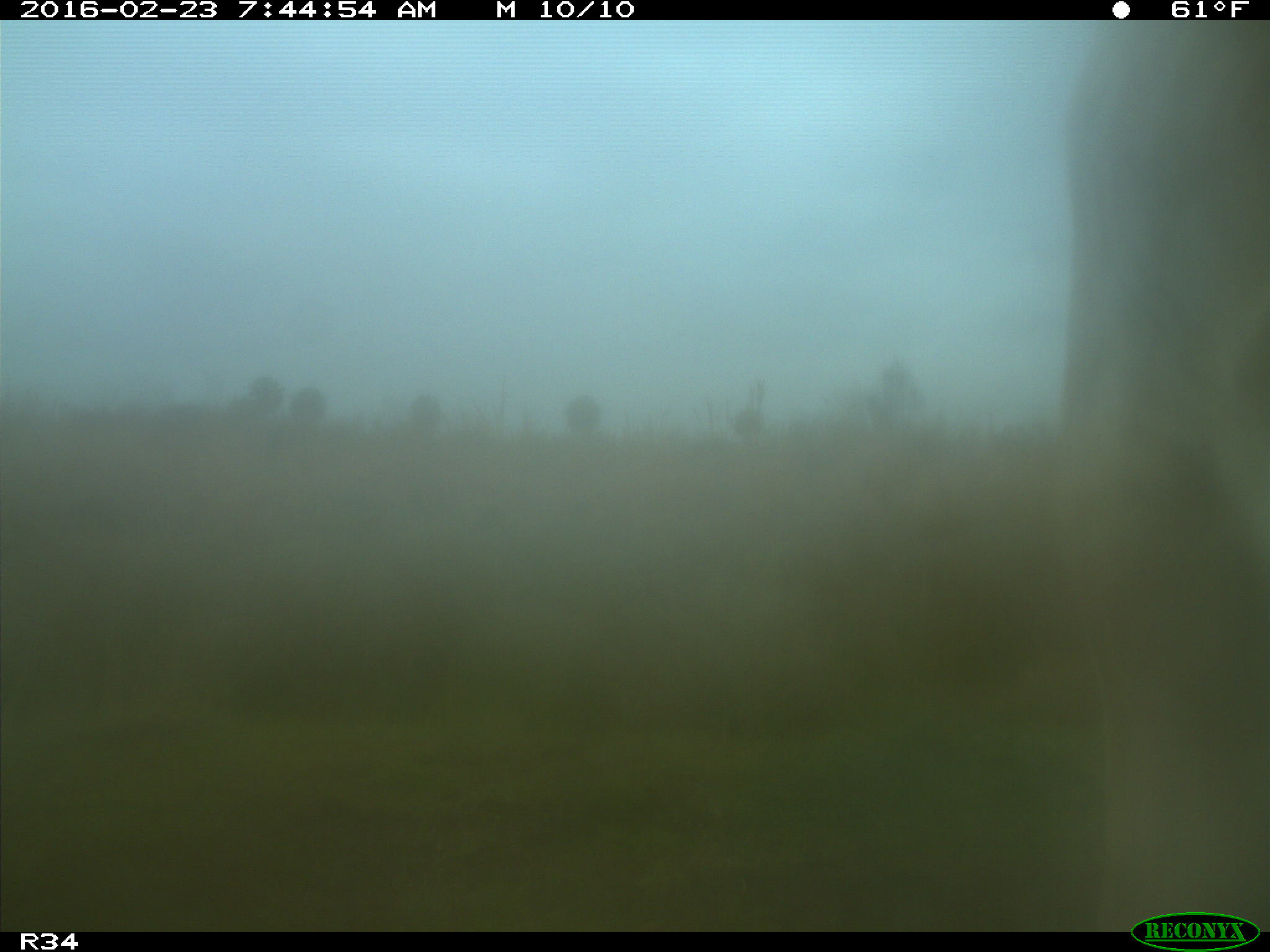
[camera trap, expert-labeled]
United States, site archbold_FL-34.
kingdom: Animalia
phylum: Chordata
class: Mammalia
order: Artiodactyla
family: Bovidae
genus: Bos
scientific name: Bos taurus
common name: domestic cow